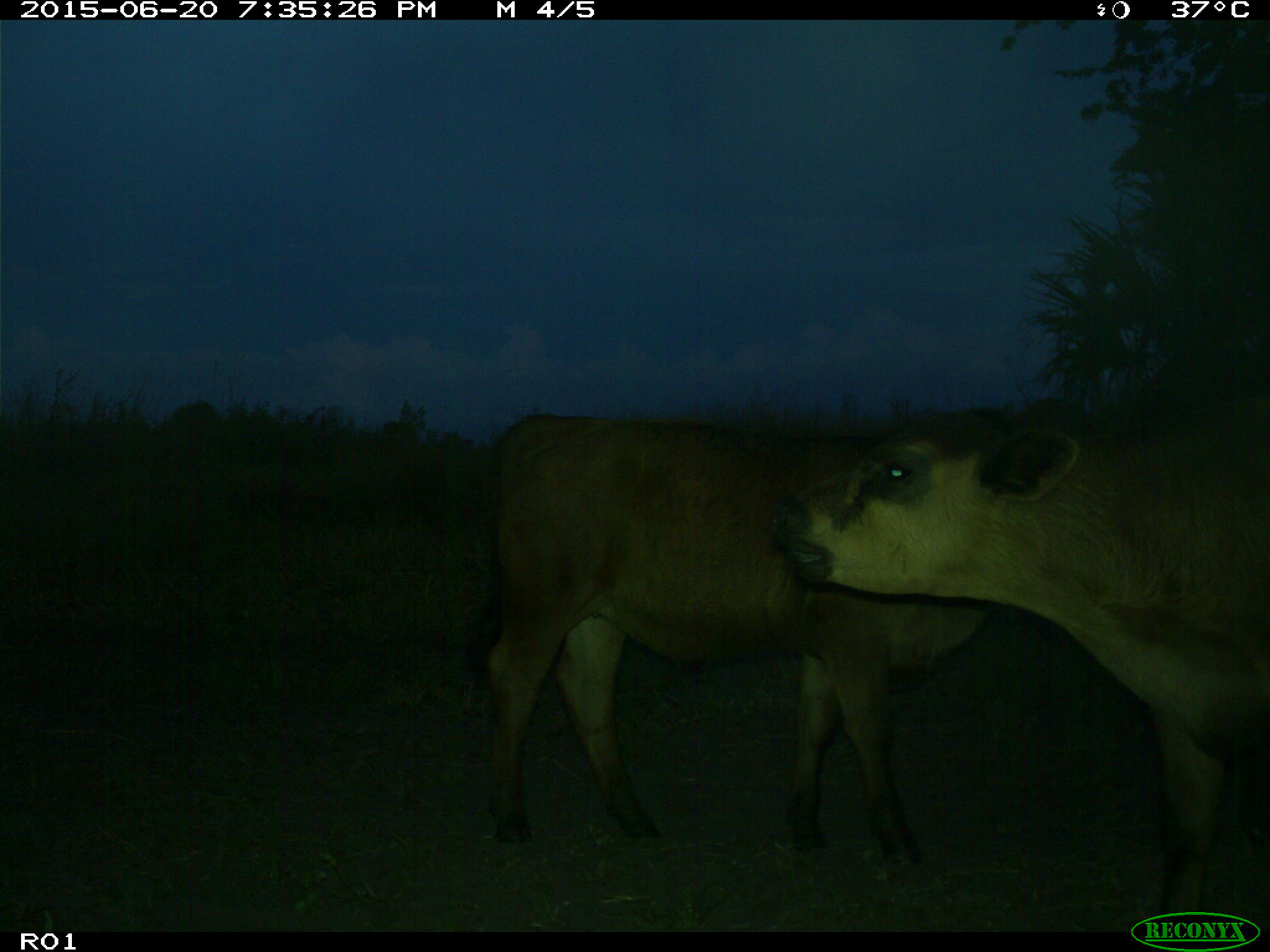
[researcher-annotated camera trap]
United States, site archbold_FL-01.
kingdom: Animalia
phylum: Chordata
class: Mammalia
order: Artiodactyla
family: Bovidae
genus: Bos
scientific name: Bos taurus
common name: domestic cow